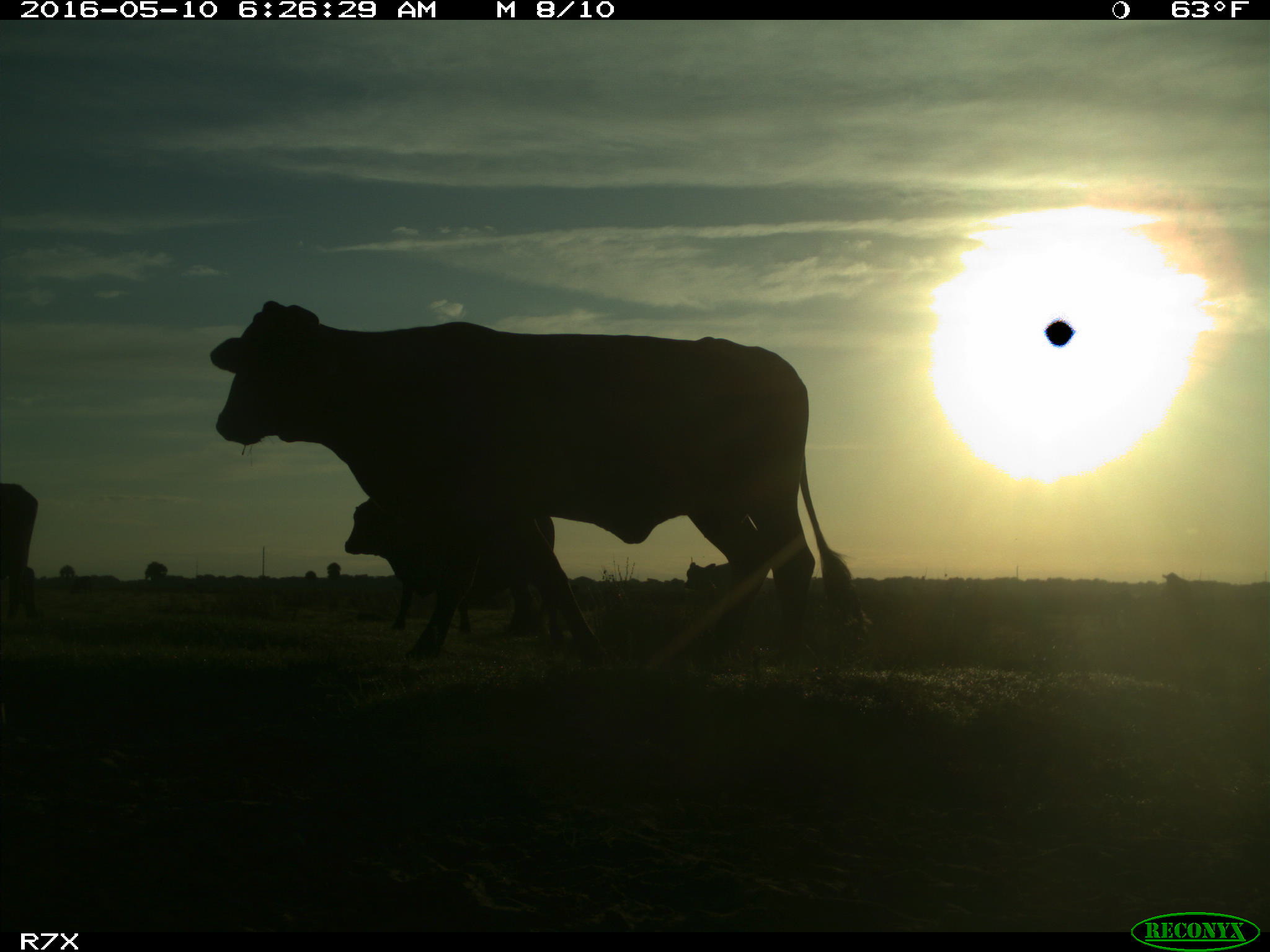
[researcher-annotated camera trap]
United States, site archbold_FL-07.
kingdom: Animalia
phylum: Chordata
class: Mammalia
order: Artiodactyla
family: Bovidae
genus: Bos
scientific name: Bos taurus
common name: domestic cow